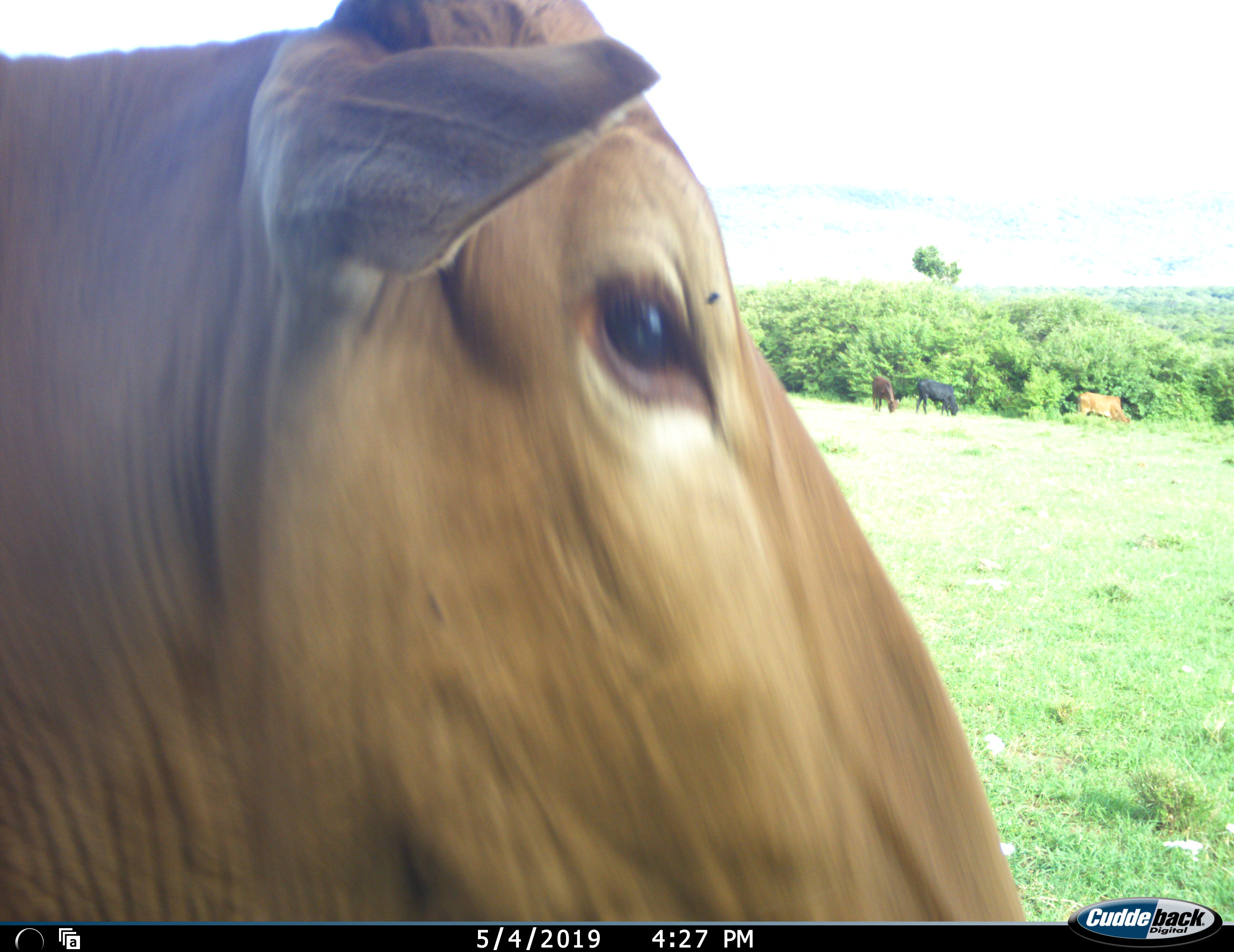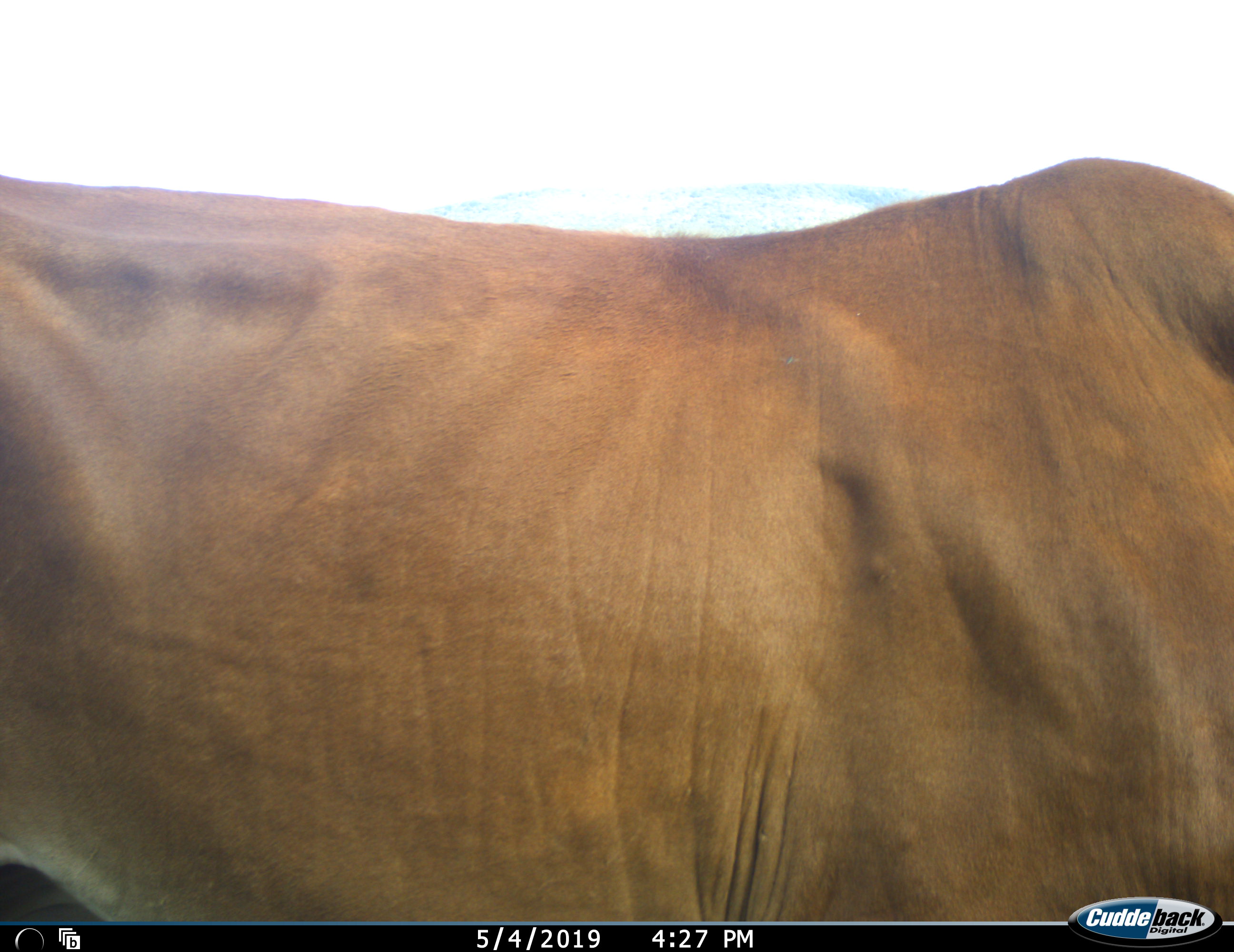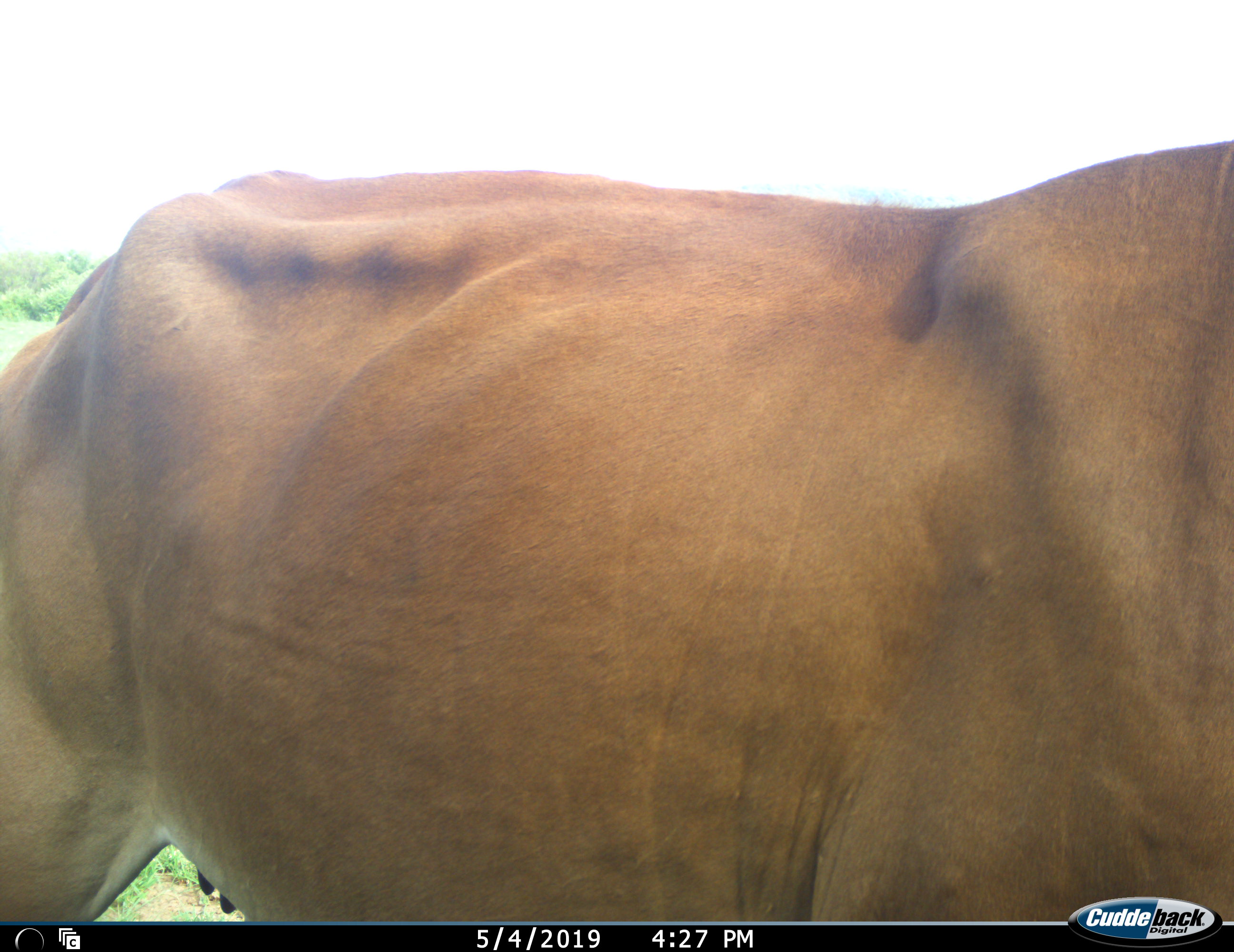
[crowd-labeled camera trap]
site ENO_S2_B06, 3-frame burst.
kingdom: Animalia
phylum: Chordata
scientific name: Vertebrata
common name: domestic animal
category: domesticanimal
Domesticanimal (domestic animal) (Vertebrata), count 4. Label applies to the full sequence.